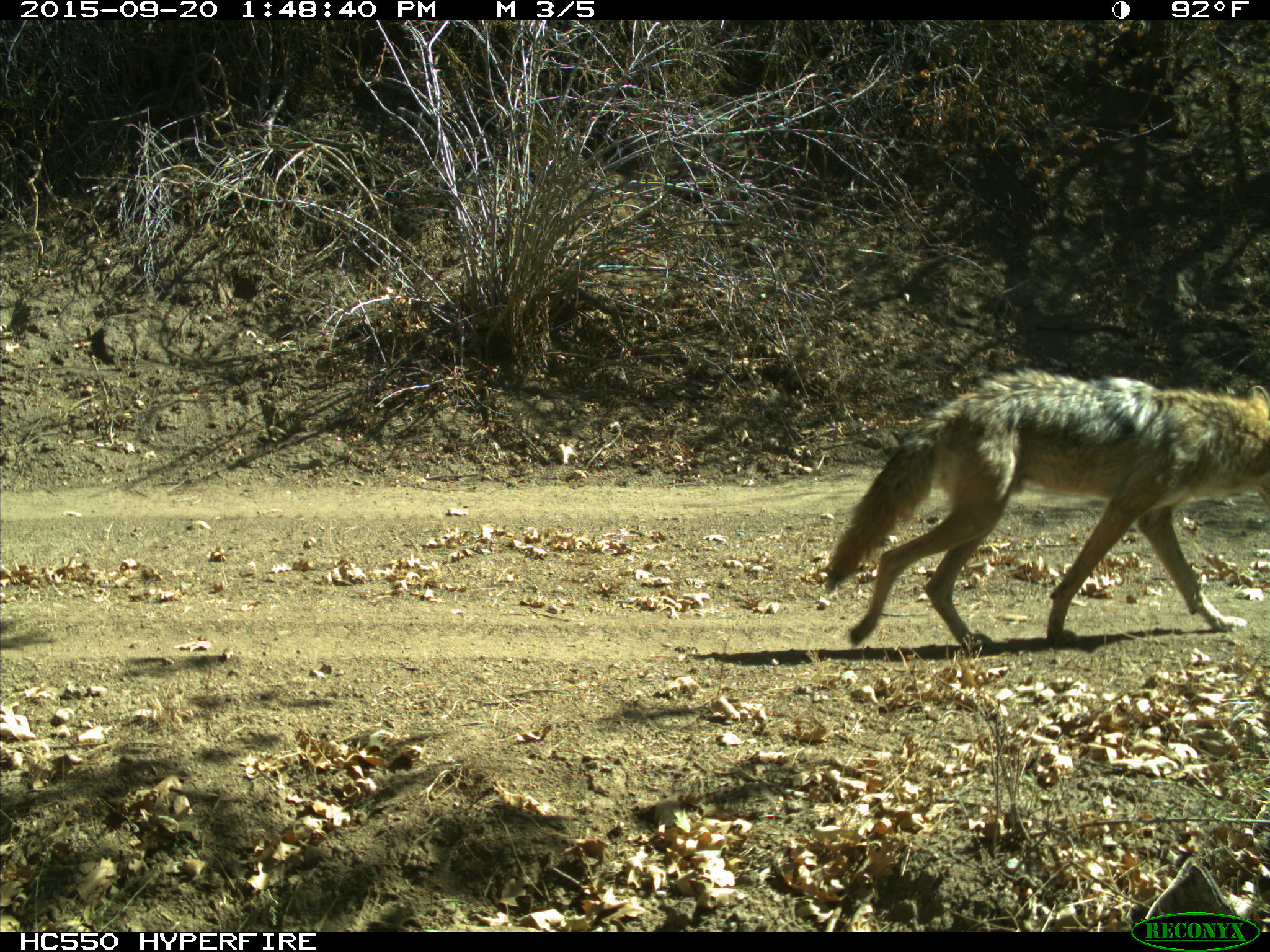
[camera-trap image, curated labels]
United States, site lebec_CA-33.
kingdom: Animalia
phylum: Chordata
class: Mammalia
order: Carnivora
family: Canidae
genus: Canis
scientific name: Canis latrans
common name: coyote